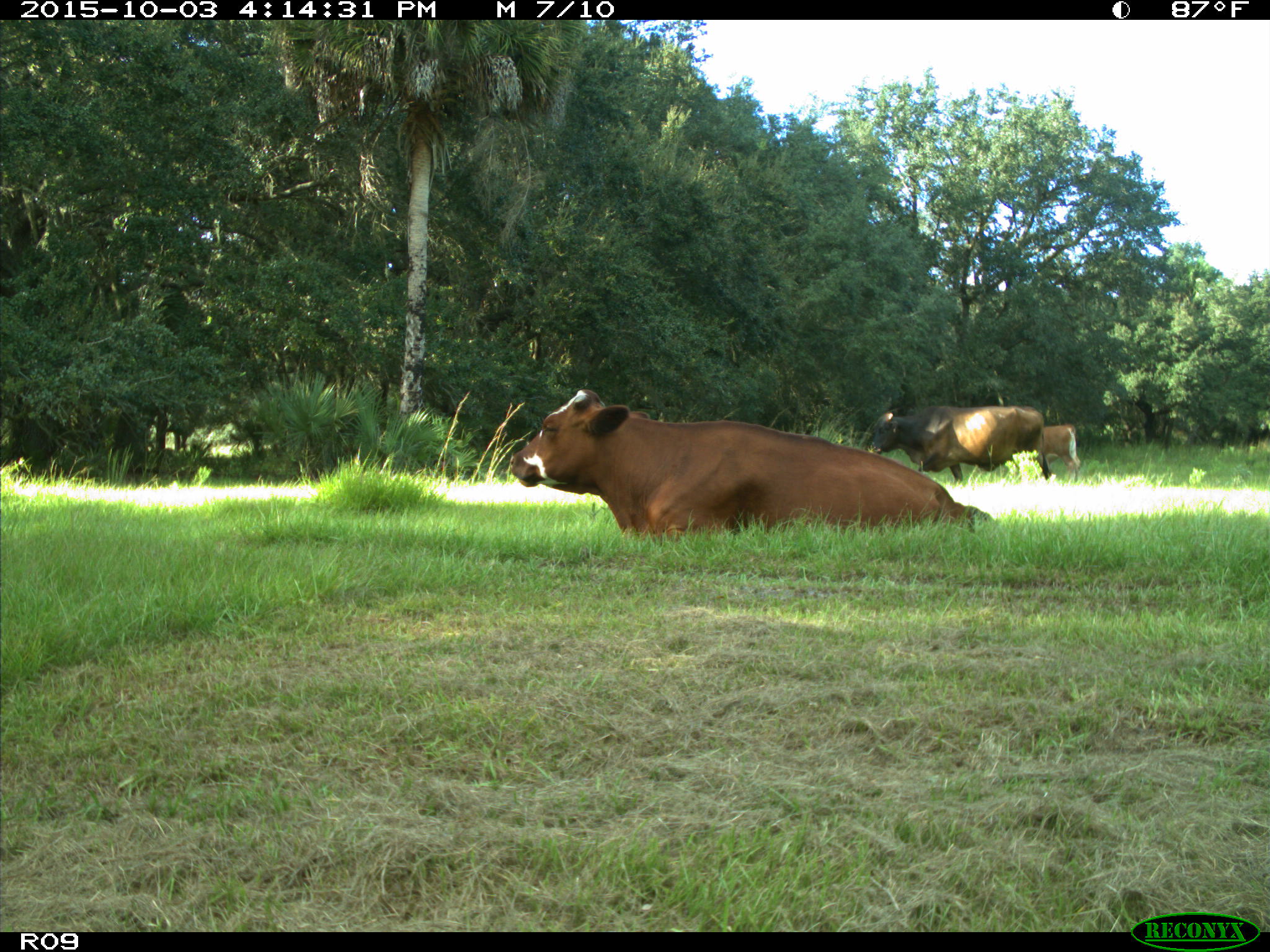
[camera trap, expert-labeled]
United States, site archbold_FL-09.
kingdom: Animalia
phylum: Chordata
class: Mammalia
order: Artiodactyla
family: Bovidae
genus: Bos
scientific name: Bos taurus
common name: domestic cow